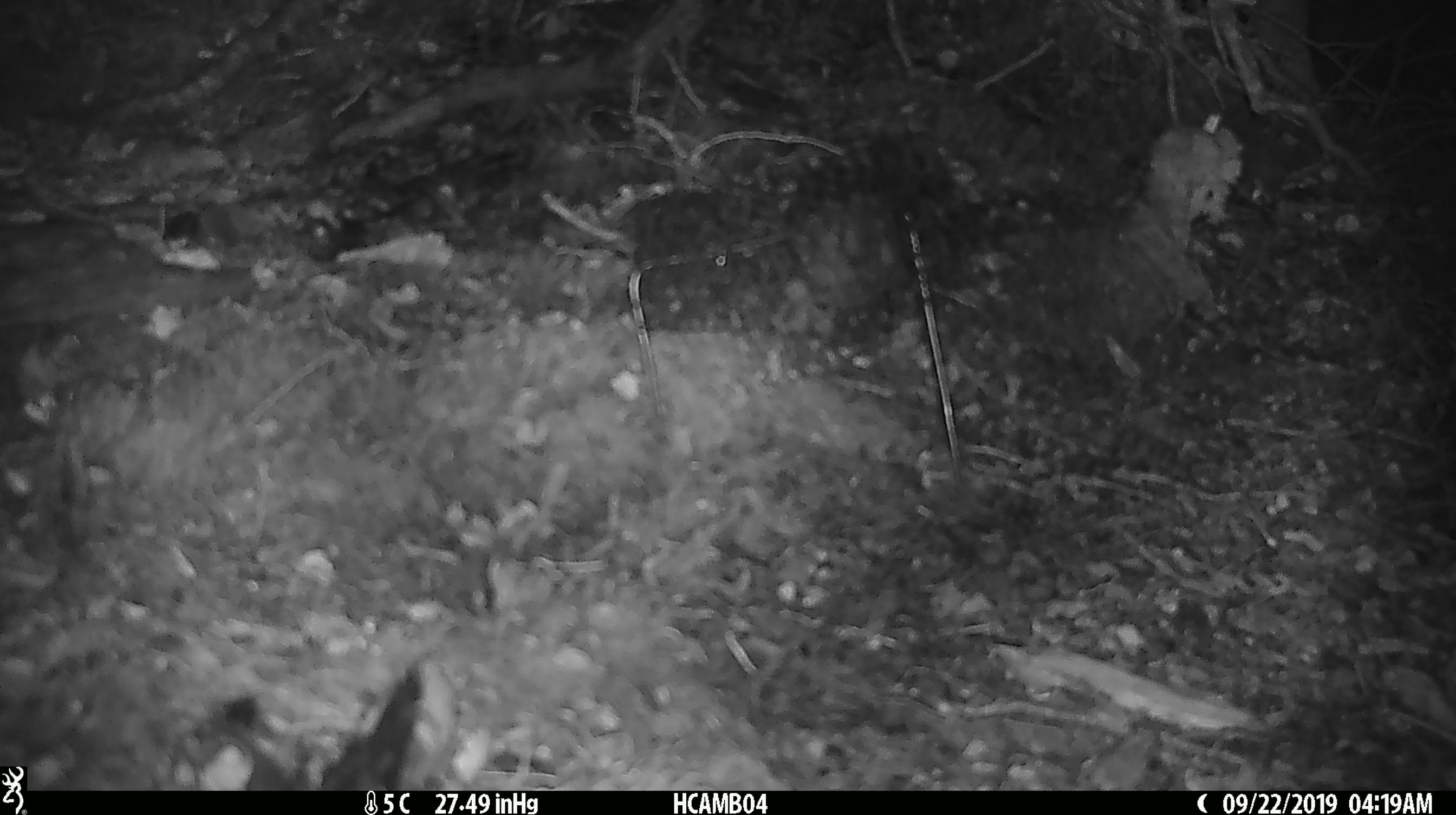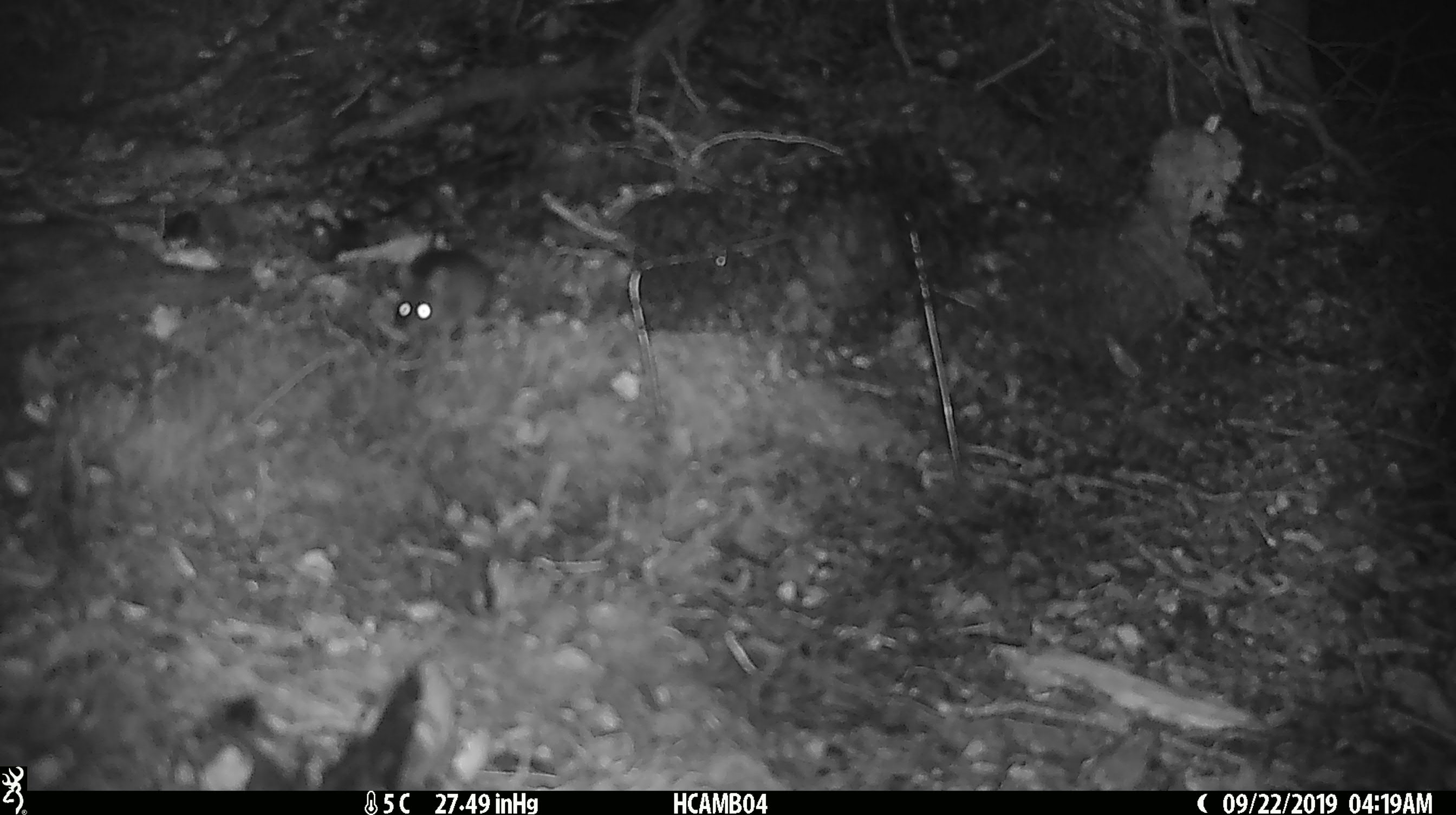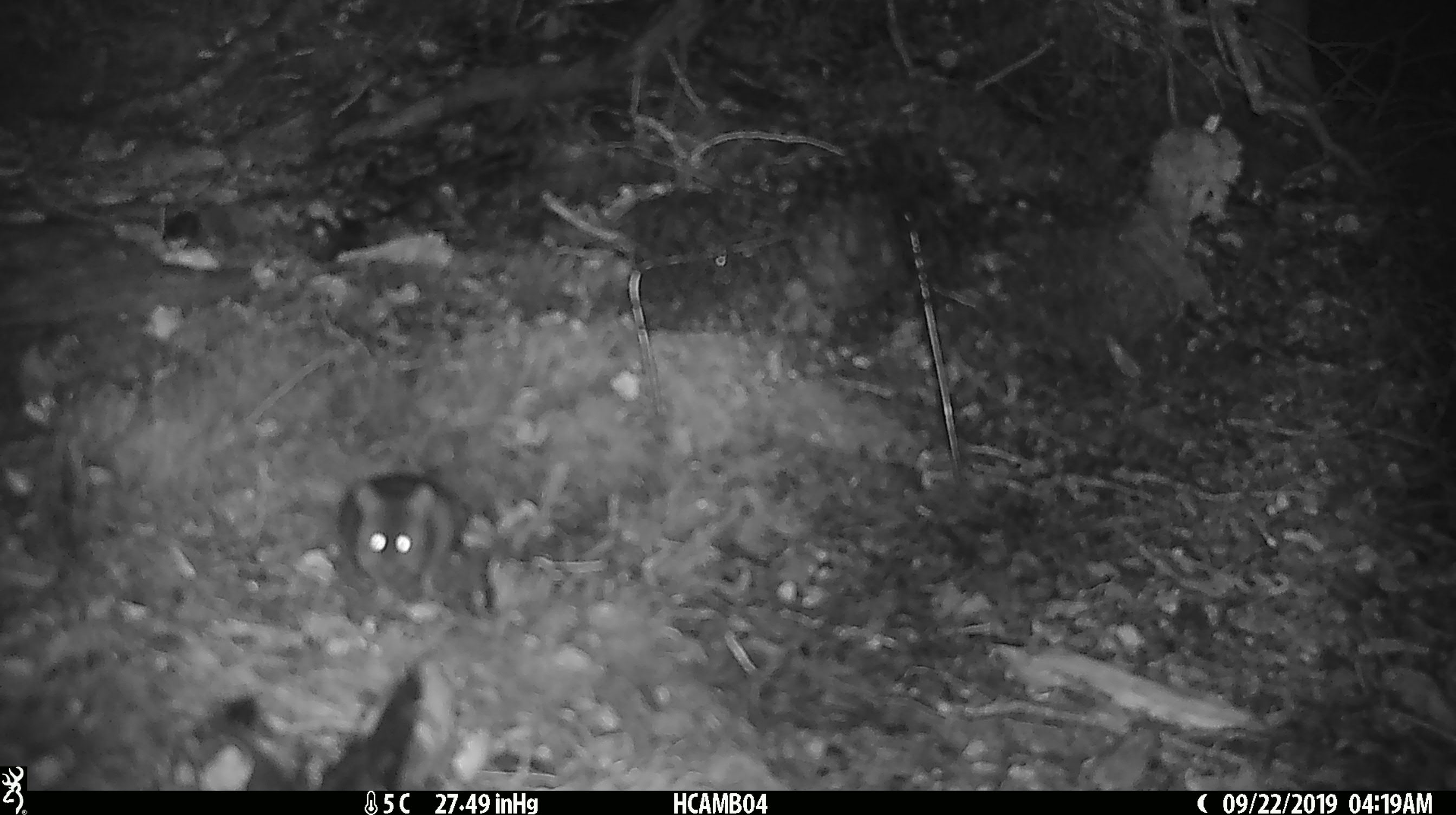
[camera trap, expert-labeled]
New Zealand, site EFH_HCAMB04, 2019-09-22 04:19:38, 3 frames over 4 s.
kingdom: Animalia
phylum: Chordata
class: Mammalia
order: Rodentia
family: Muridae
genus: Mus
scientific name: Mus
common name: mouse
Mouse (Mus).